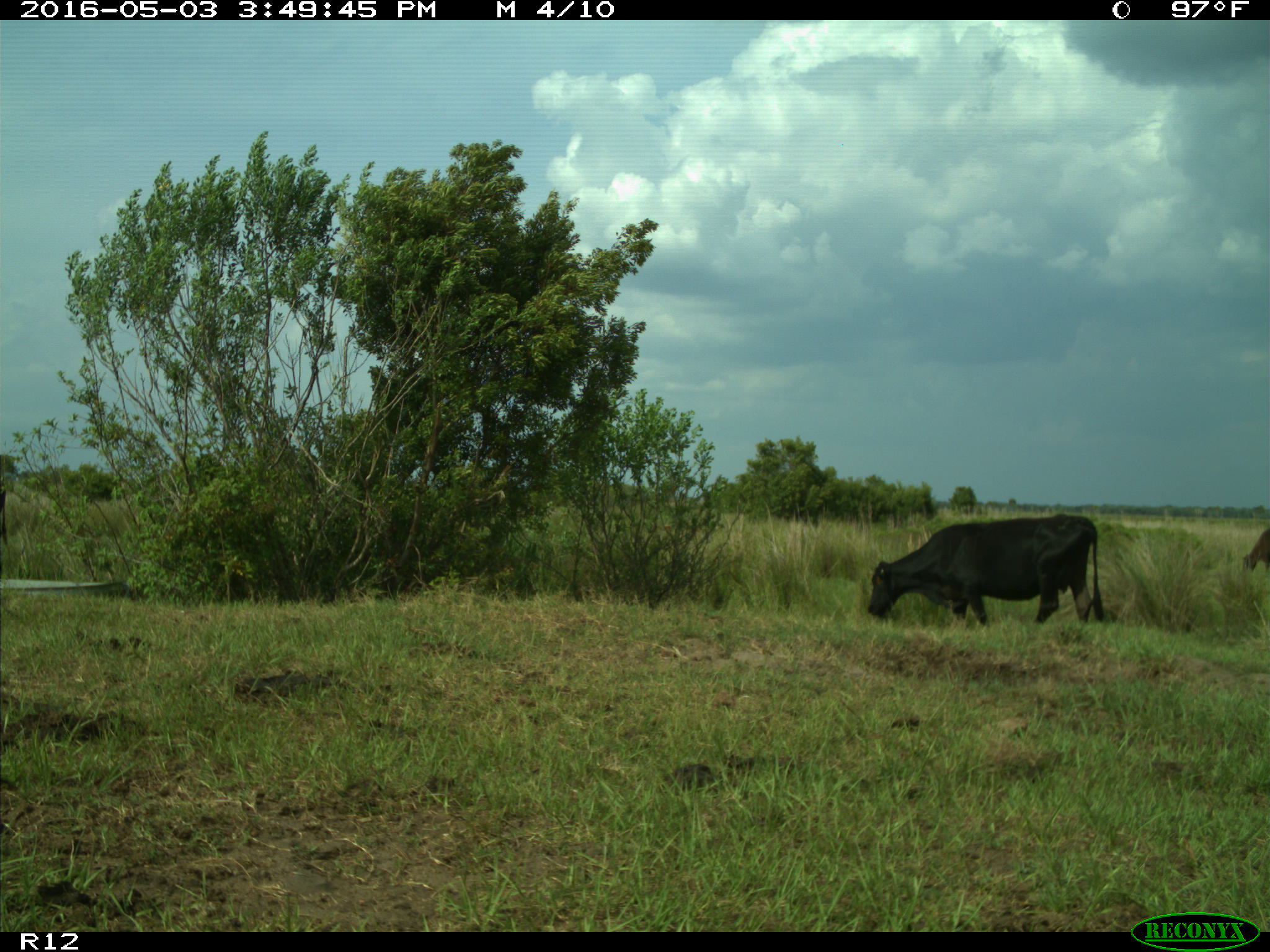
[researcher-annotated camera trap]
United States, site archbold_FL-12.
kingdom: Animalia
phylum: Chordata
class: Mammalia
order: Artiodactyla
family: Bovidae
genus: Bos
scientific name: Bos taurus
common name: domestic cow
Bos taurus (domestic cow).